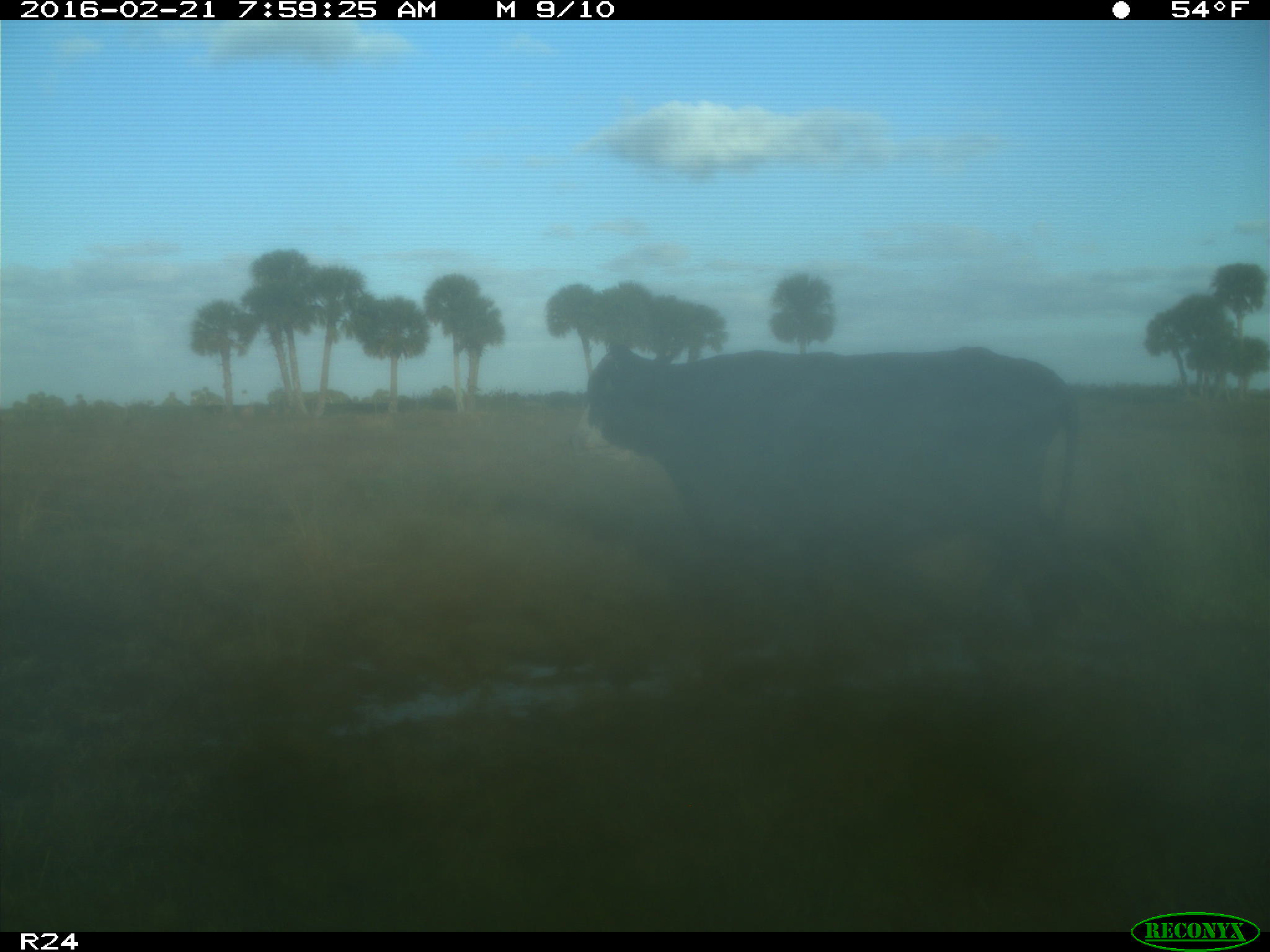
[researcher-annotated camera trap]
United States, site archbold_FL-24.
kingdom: Animalia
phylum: Chordata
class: Mammalia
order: Artiodactyla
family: Bovidae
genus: Bos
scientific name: Bos taurus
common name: domestic cow